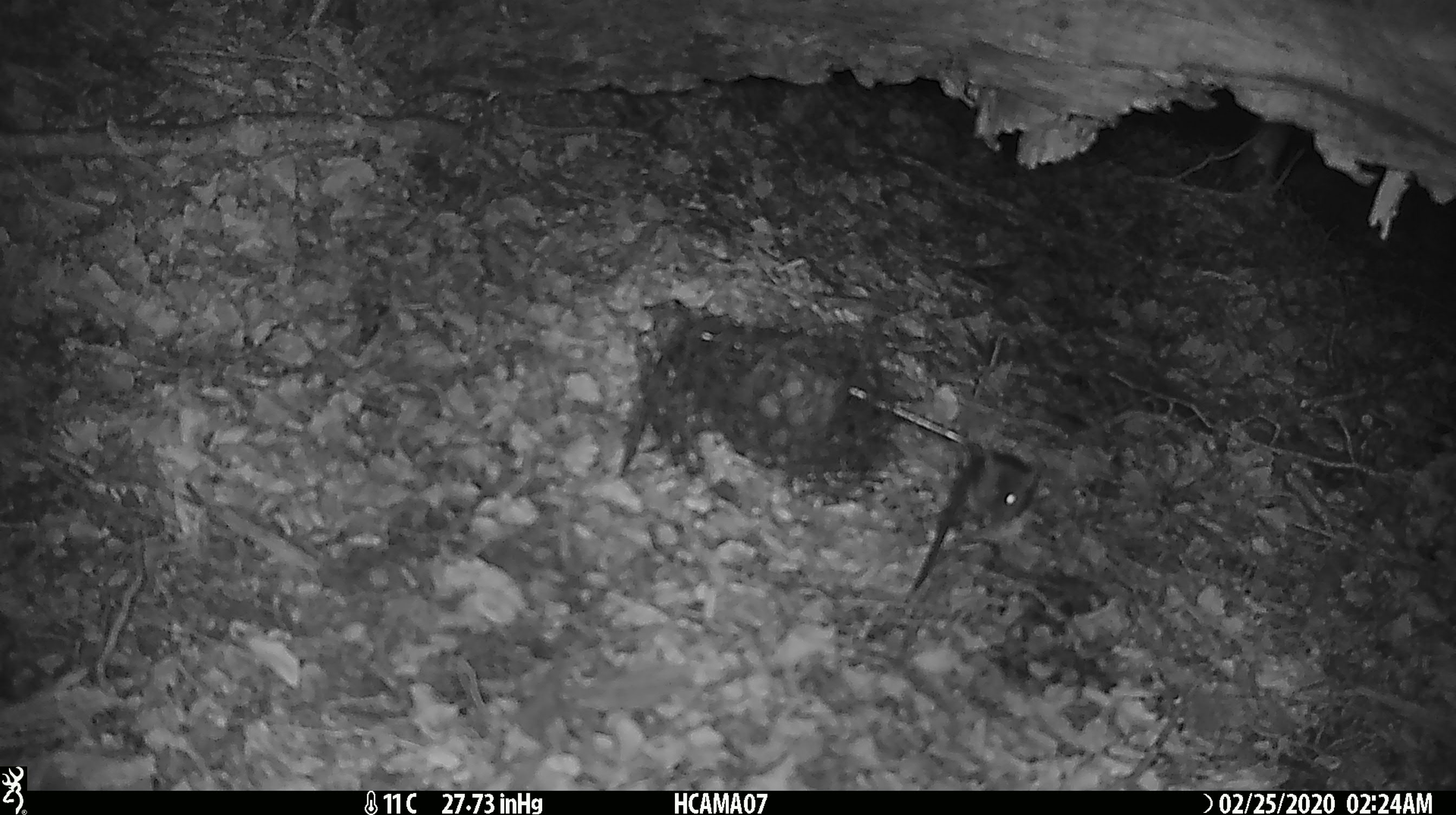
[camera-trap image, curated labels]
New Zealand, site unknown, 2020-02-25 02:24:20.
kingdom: Animalia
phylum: Chordata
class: Mammalia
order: Rodentia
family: Muridae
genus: Mus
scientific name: Mus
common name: mouse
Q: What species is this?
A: Mouse (Mus).